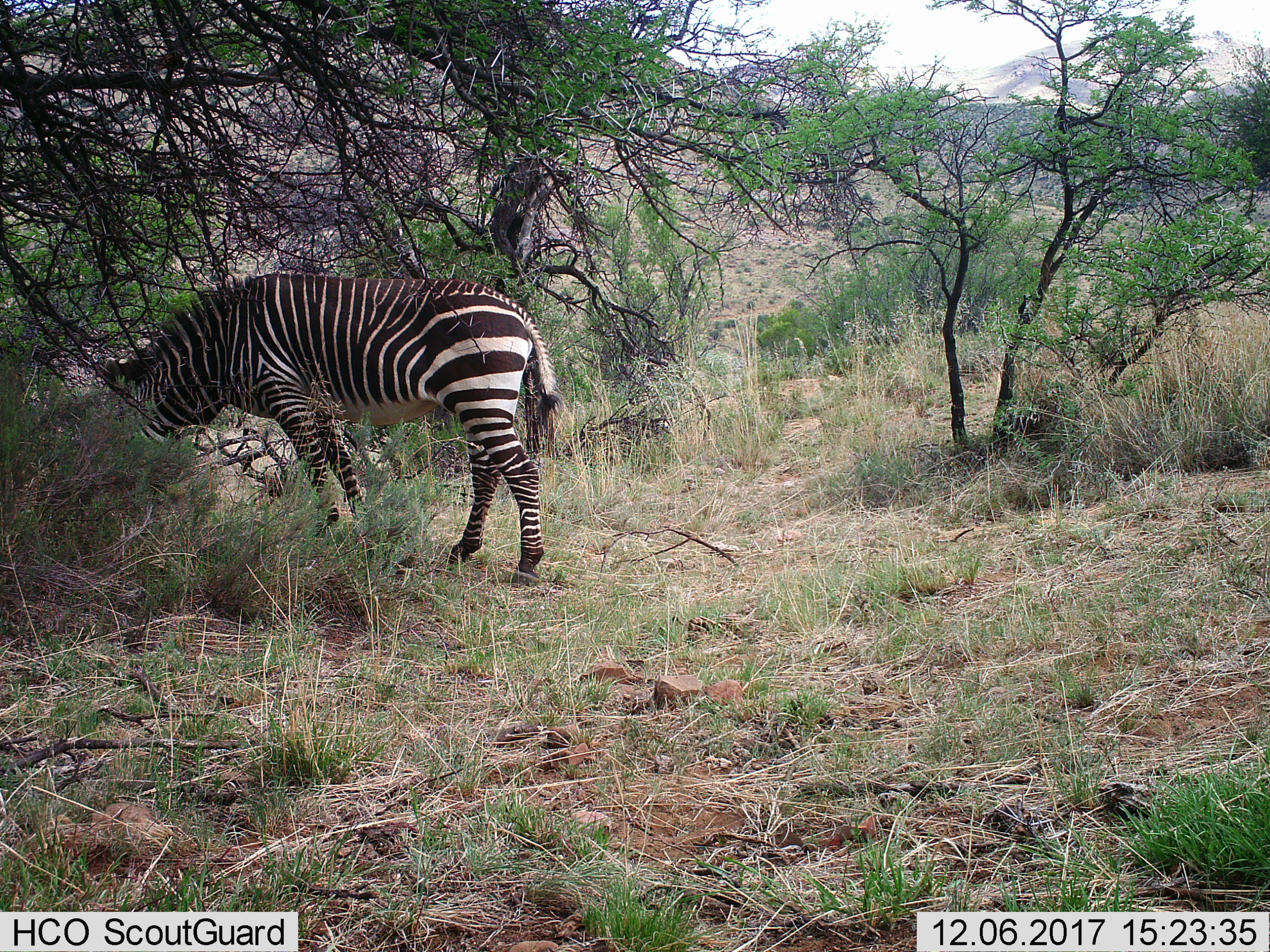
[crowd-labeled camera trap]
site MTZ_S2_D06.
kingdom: Animalia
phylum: Chordata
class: Mammalia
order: Perissodactyla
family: Equidae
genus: Equus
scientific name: Equus zebra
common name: mountain zebra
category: zebramountain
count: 1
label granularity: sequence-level